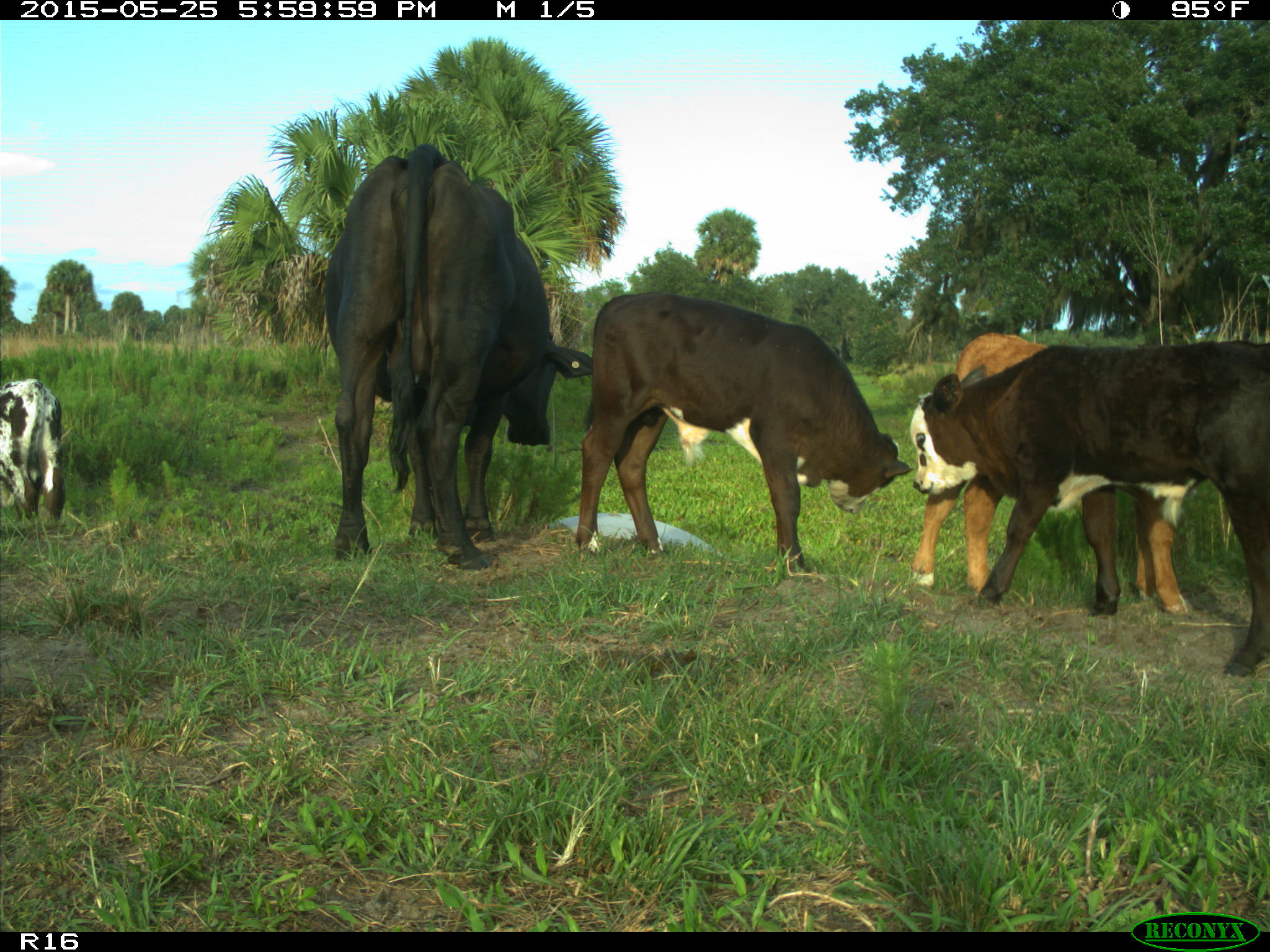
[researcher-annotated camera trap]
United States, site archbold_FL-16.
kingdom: Animalia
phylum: Chordata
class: Mammalia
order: Artiodactyla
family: Bovidae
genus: Bos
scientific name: Bos taurus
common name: domestic cow